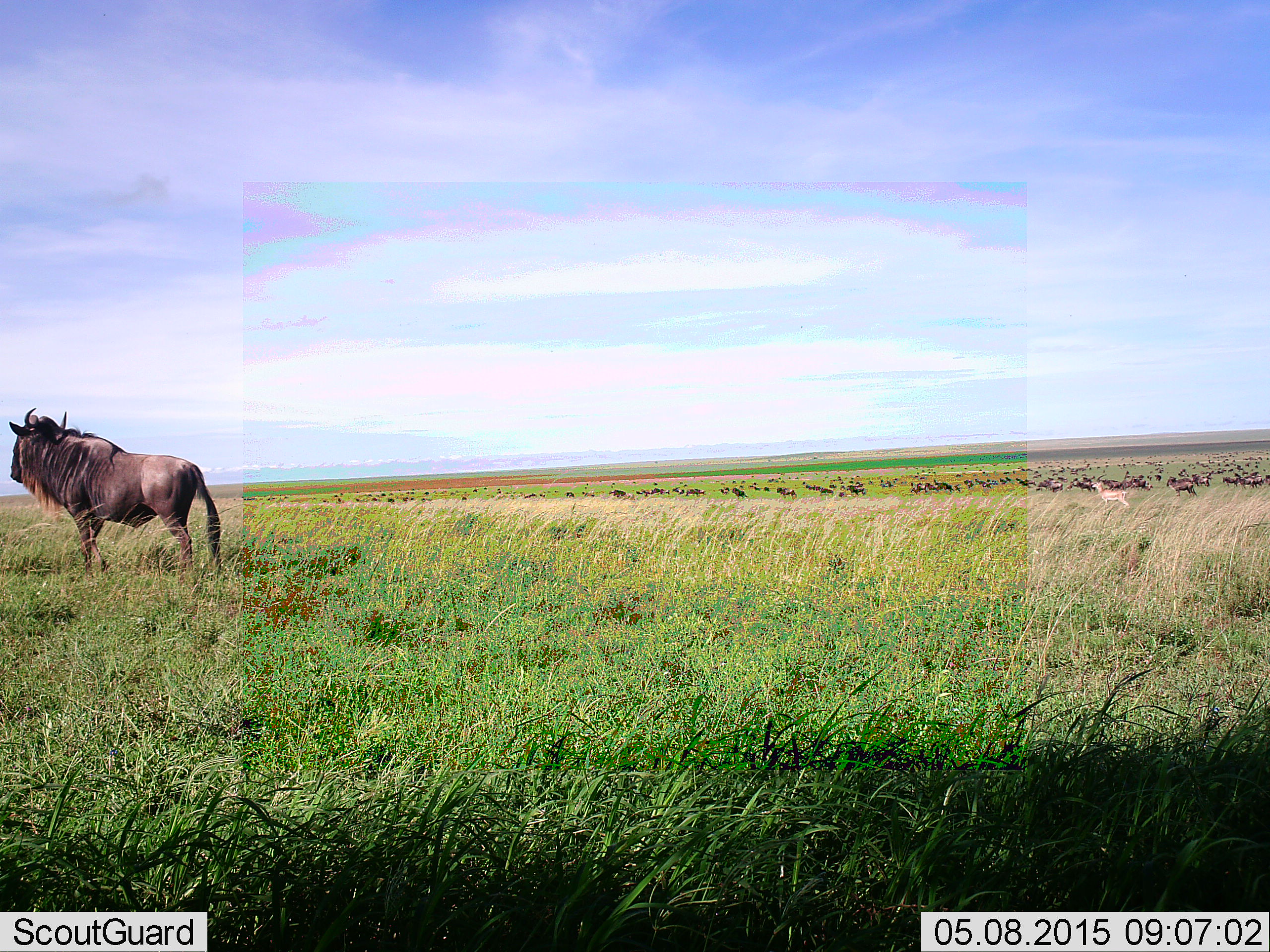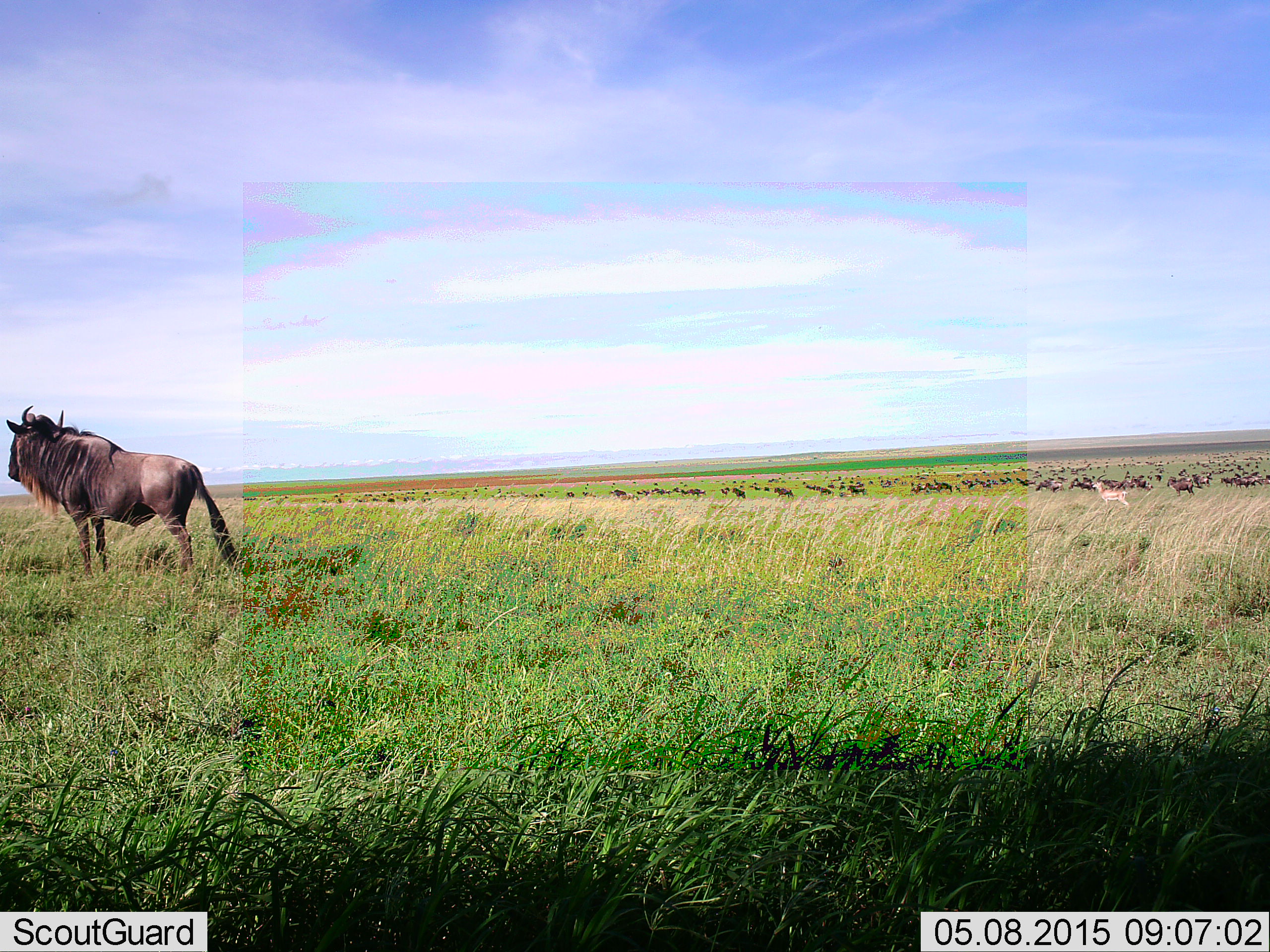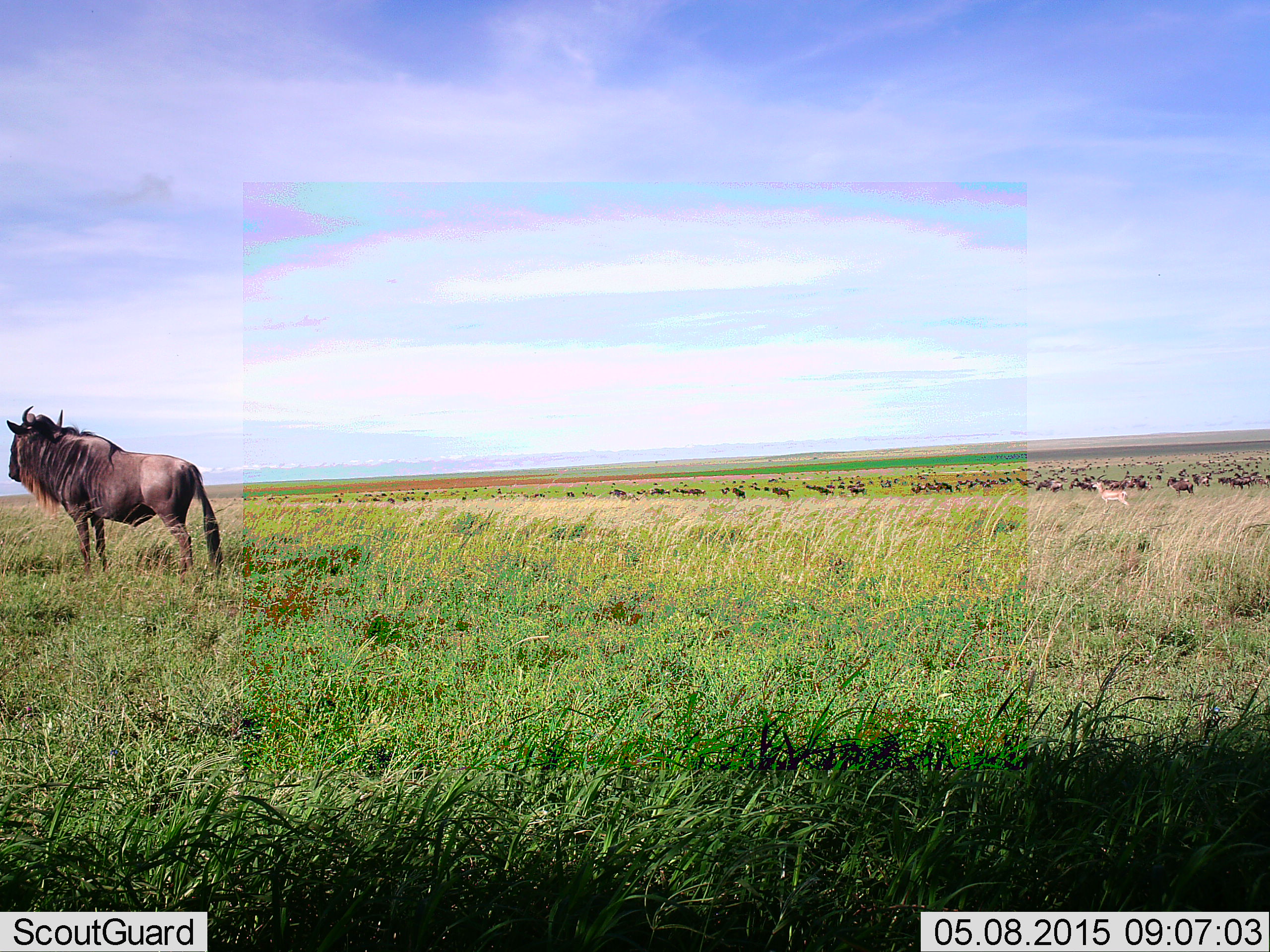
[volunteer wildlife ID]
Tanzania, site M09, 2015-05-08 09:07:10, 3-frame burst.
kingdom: Animalia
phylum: Chordata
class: Mammalia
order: Artiodactyla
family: Bovidae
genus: Connochaetes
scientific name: Connochaetes taurinus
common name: blue wildebeest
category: wildebeest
Wildebeest (blue wildebeest) (Connochaetes taurinus), count 11-50. Behavior (volunteer vote fractions): standing 85%, resting 0%, moving 8%, interacting 0%. Young present (vote fraction): 0%. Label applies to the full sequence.